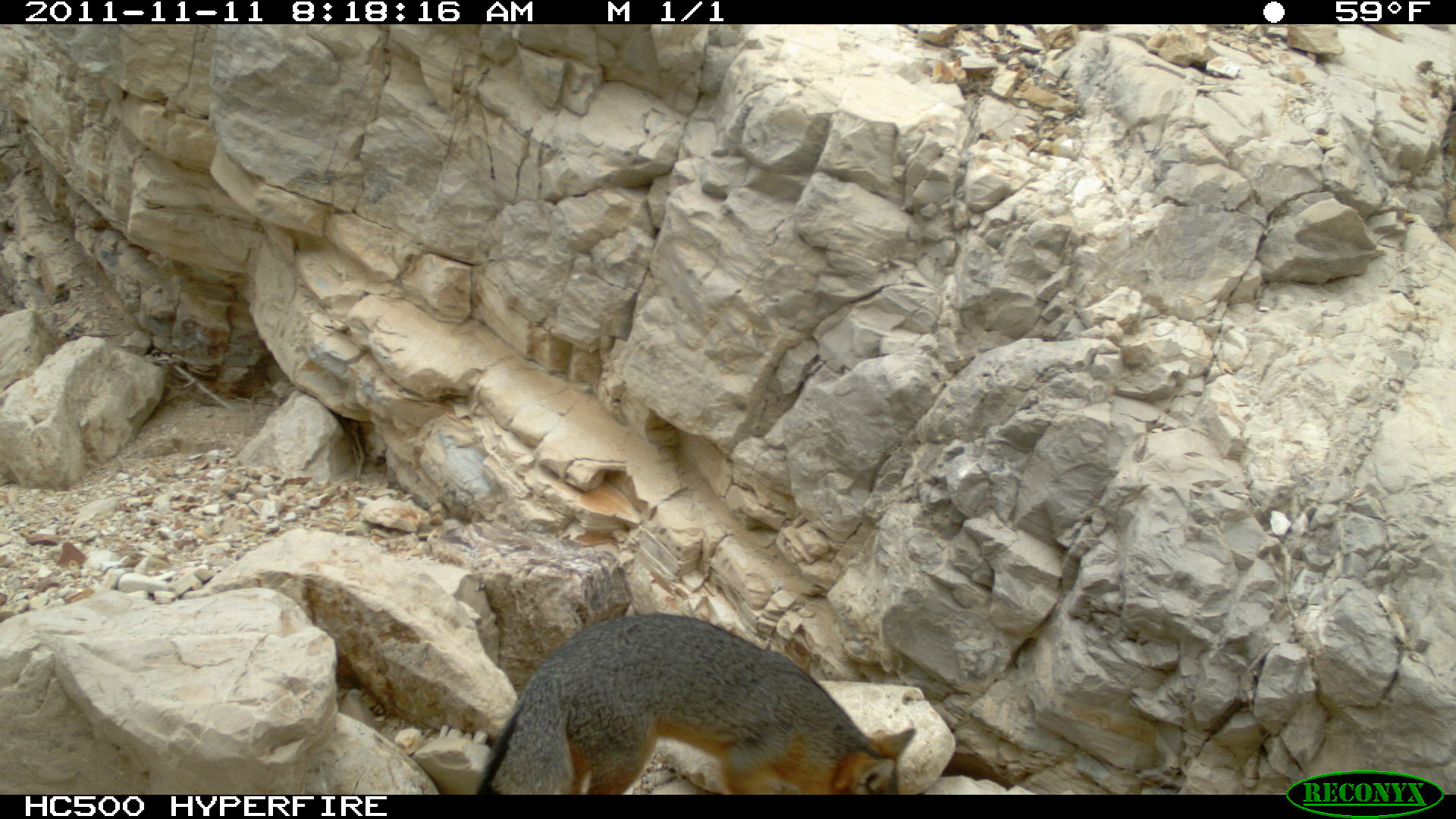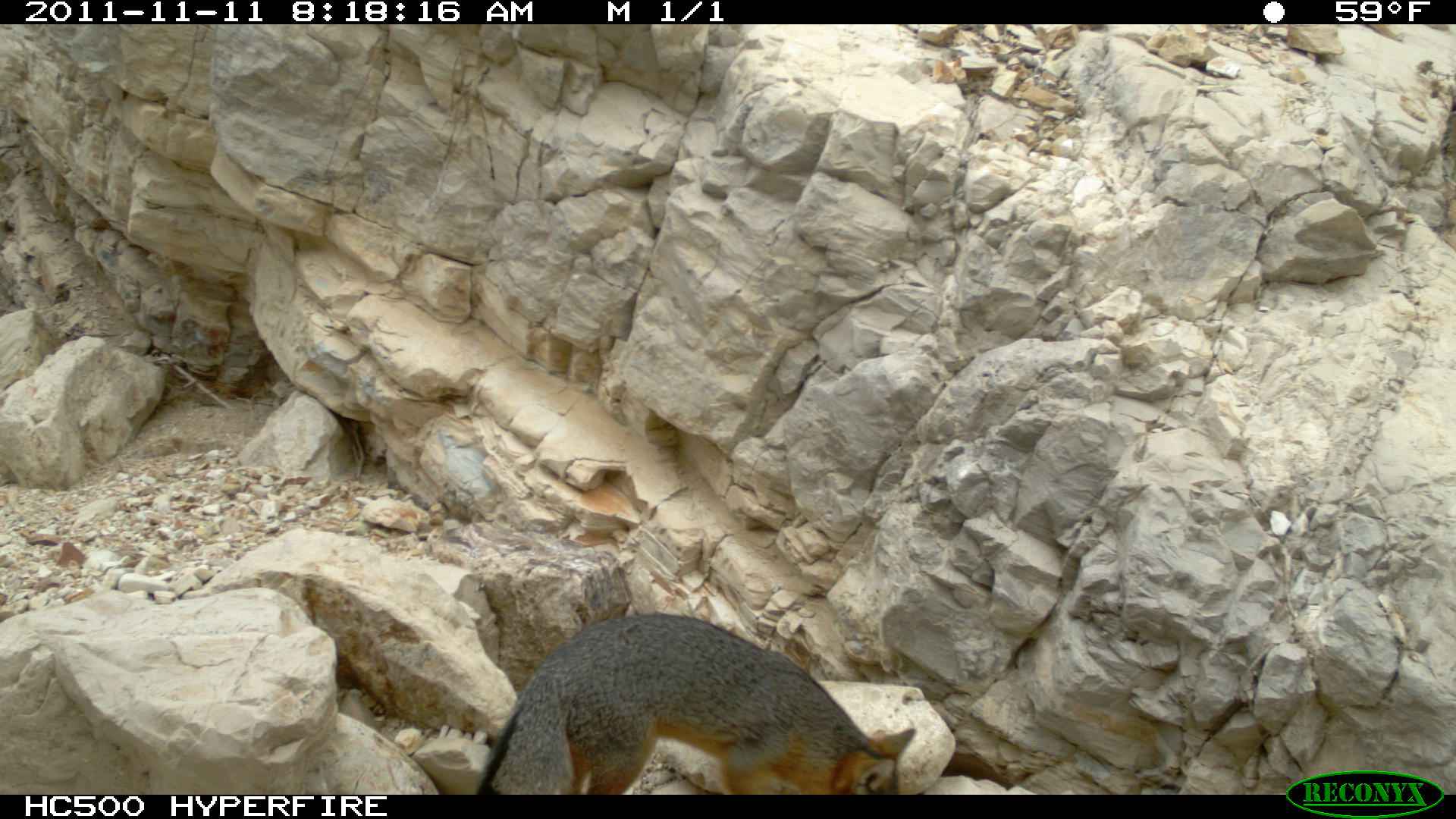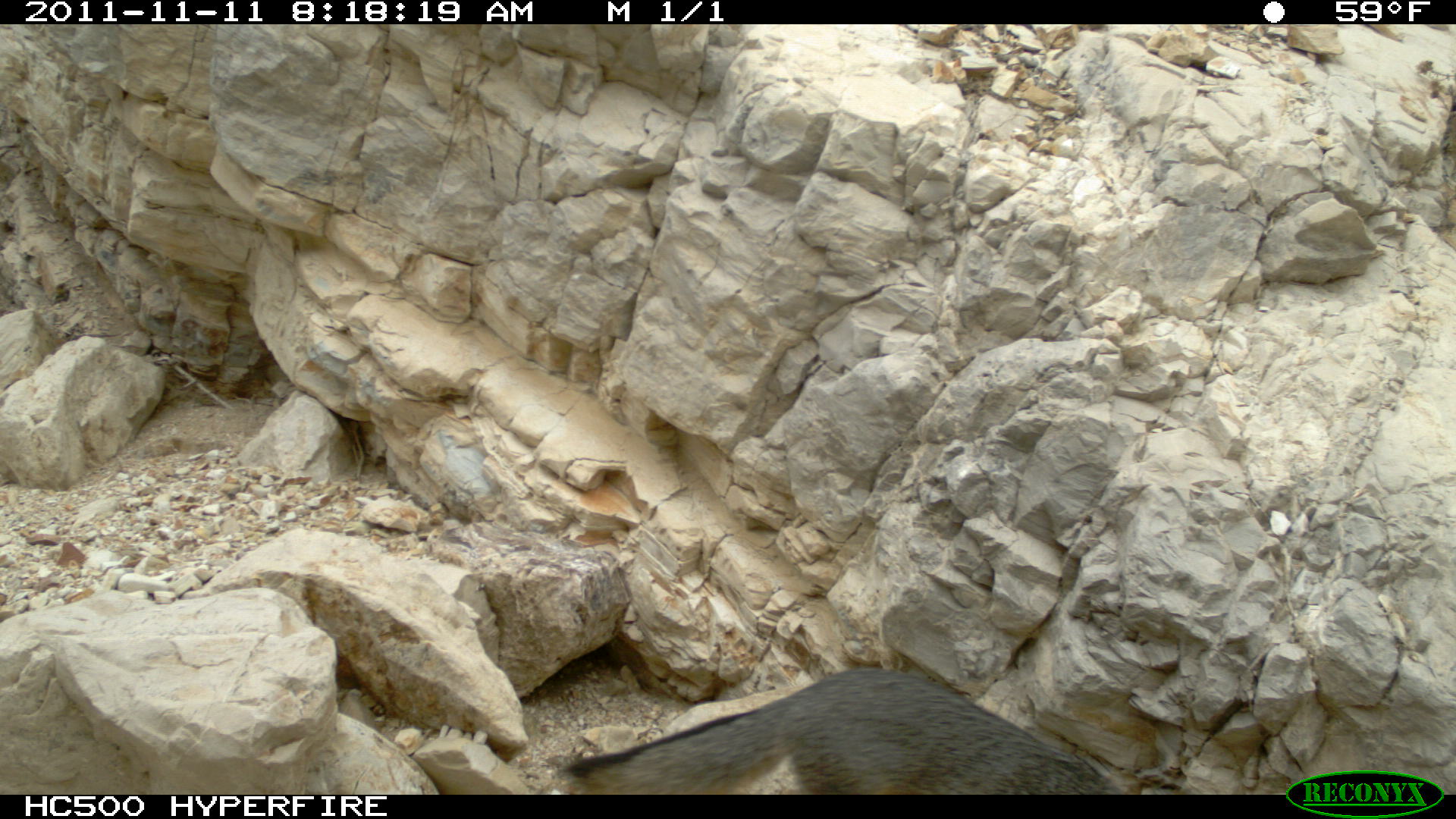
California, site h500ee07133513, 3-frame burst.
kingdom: Animalia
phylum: Chordata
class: Mammalia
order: Carnivora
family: Canidae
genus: Urocyon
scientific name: Urocyon littoralis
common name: island fox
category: fox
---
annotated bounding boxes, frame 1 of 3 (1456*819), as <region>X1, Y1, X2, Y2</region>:
fox: <region>476, 613, 915, 793</region>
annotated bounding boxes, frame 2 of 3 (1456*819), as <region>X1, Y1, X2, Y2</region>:
fox: <region>474, 610, 916, 794</region>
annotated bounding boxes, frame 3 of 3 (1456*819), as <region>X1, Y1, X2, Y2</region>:
fox: <region>550, 666, 1131, 795</region>